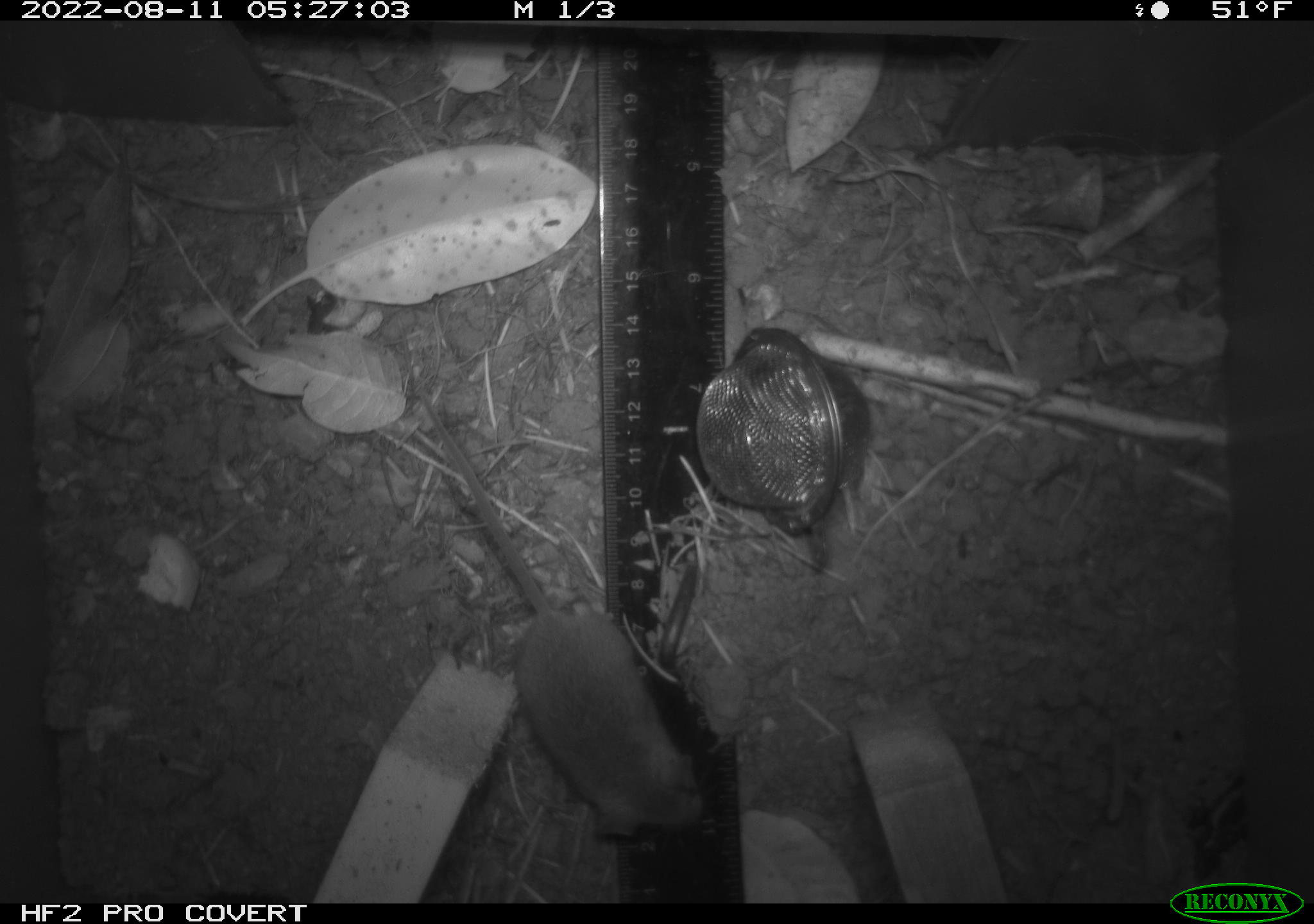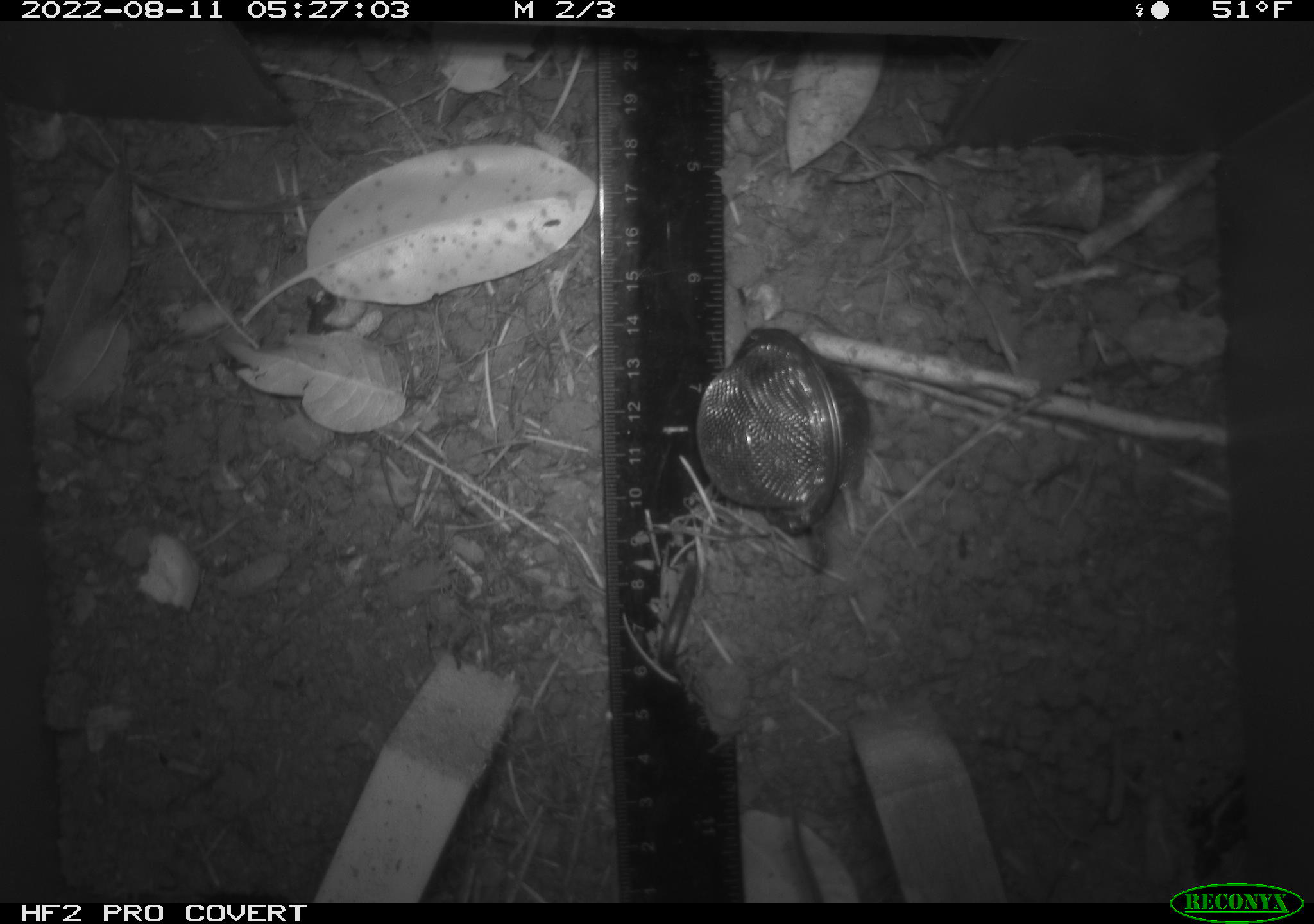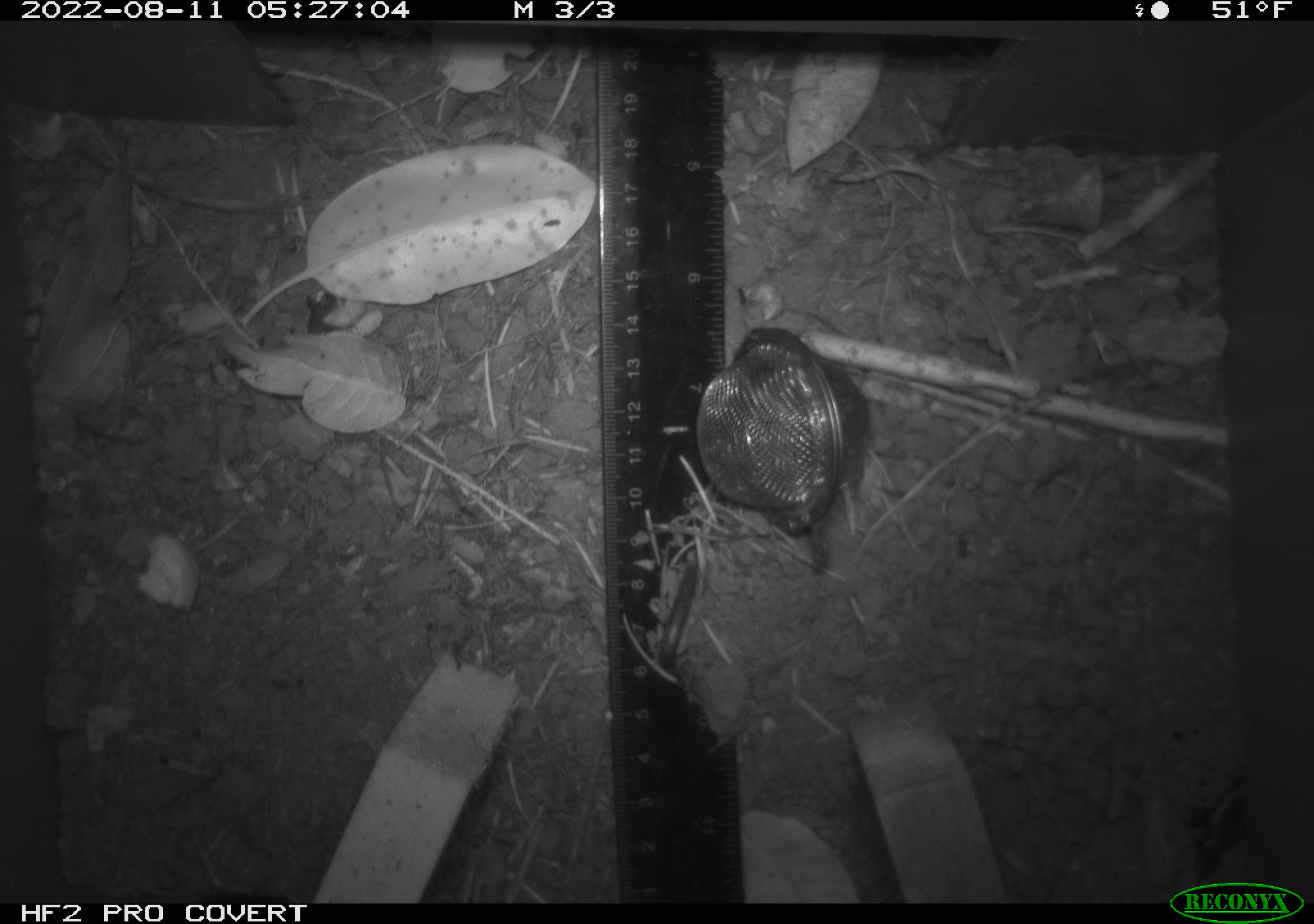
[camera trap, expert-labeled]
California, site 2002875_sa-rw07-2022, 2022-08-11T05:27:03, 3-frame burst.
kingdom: Animalia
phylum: Chordata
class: Mammalia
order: Rodentia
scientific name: Rodentia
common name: mouse species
Mouse species (Rodentia).